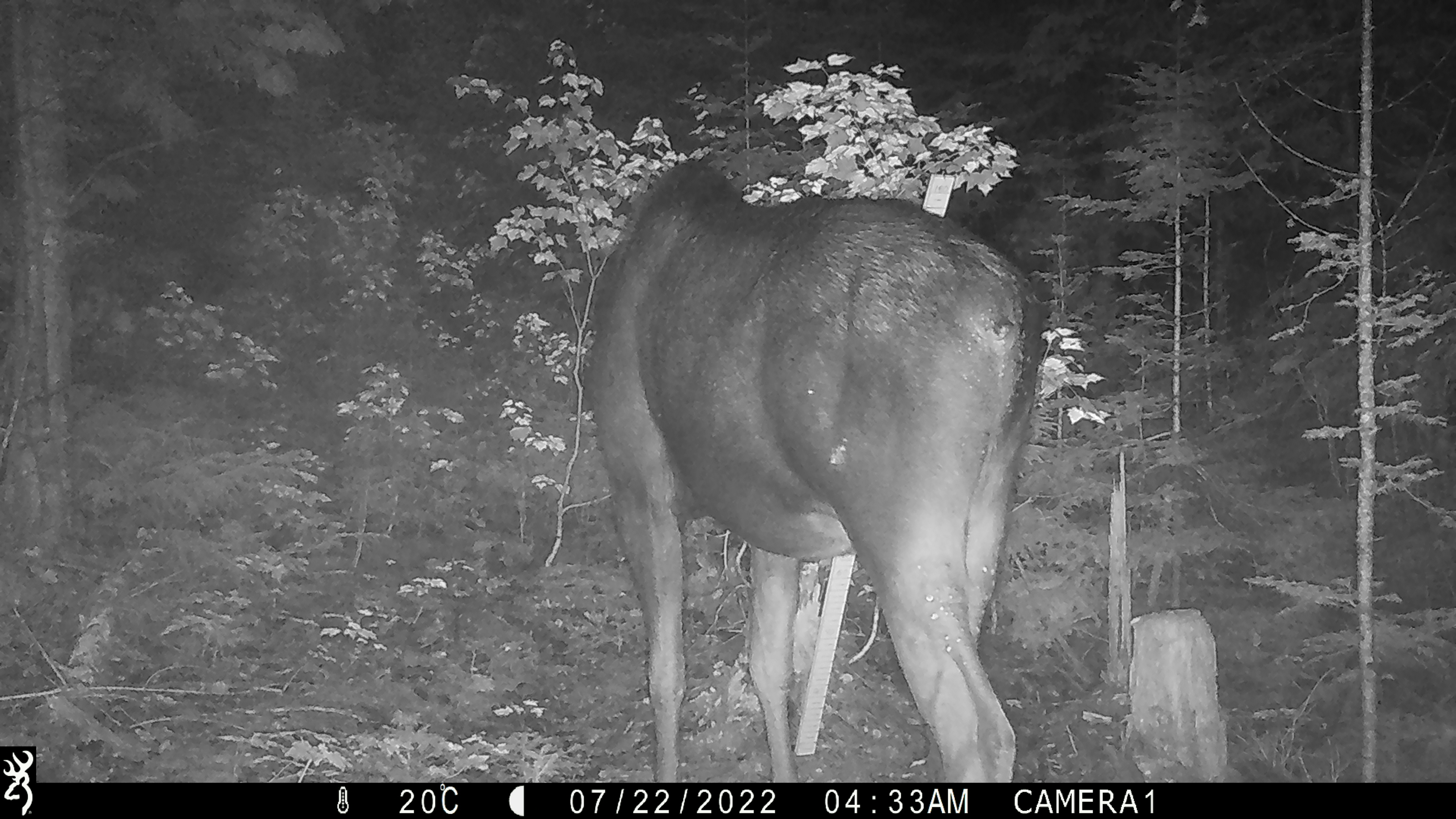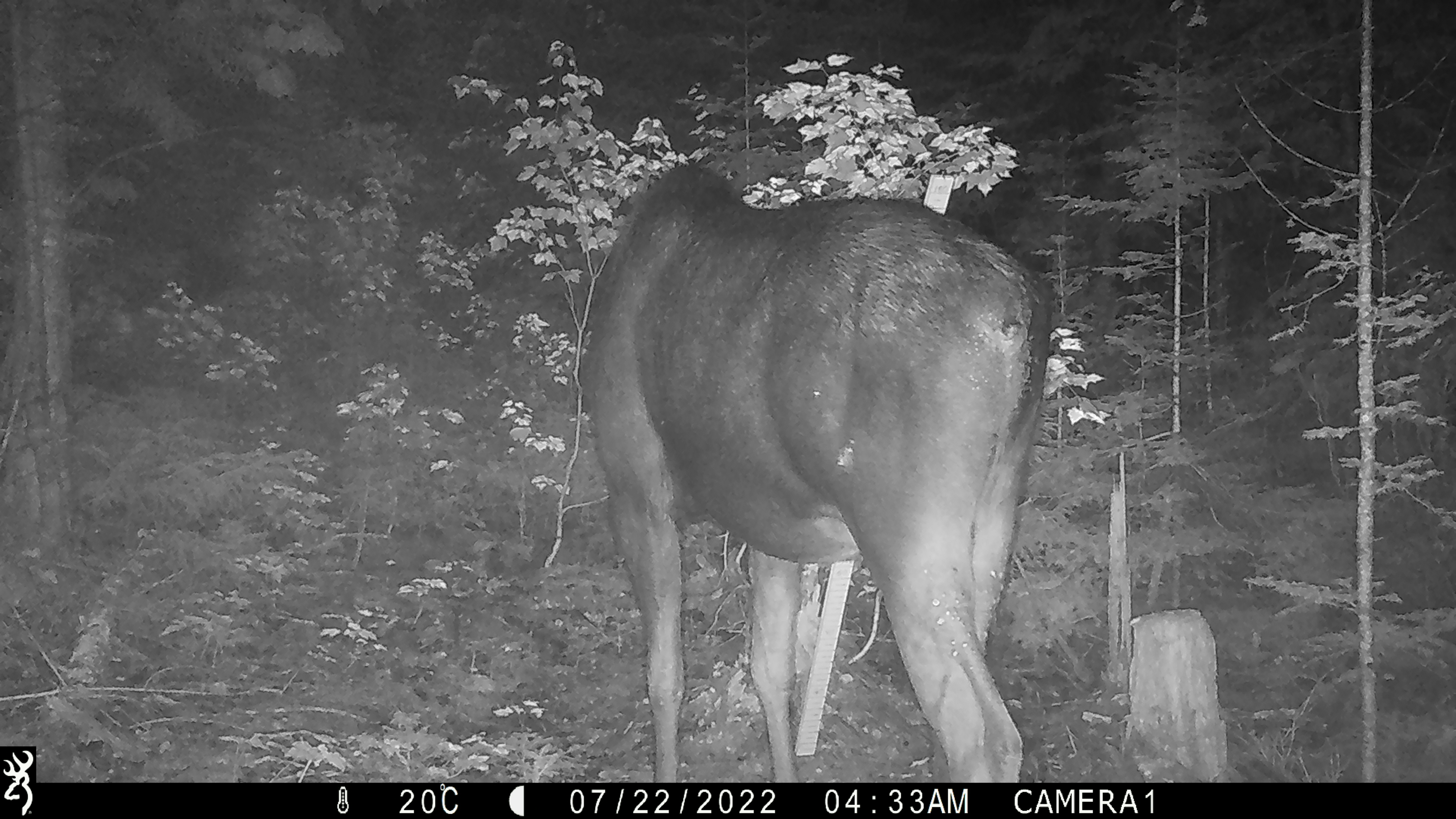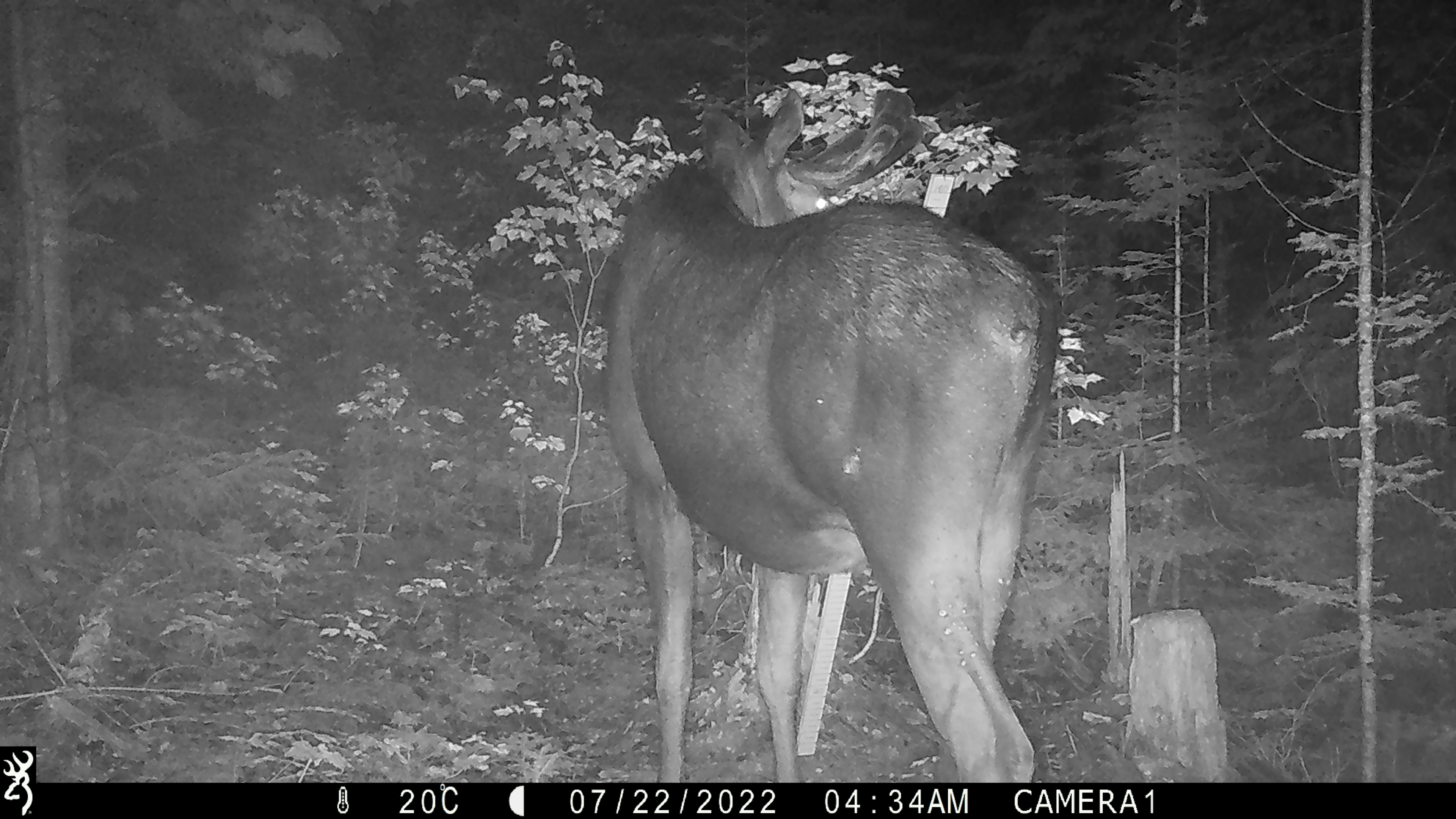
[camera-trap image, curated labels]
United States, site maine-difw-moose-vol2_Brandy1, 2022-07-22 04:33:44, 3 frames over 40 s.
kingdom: Animalia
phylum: Chordata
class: Mammalia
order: Artiodactyla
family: Cervidae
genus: Alces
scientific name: Alces alces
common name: moose